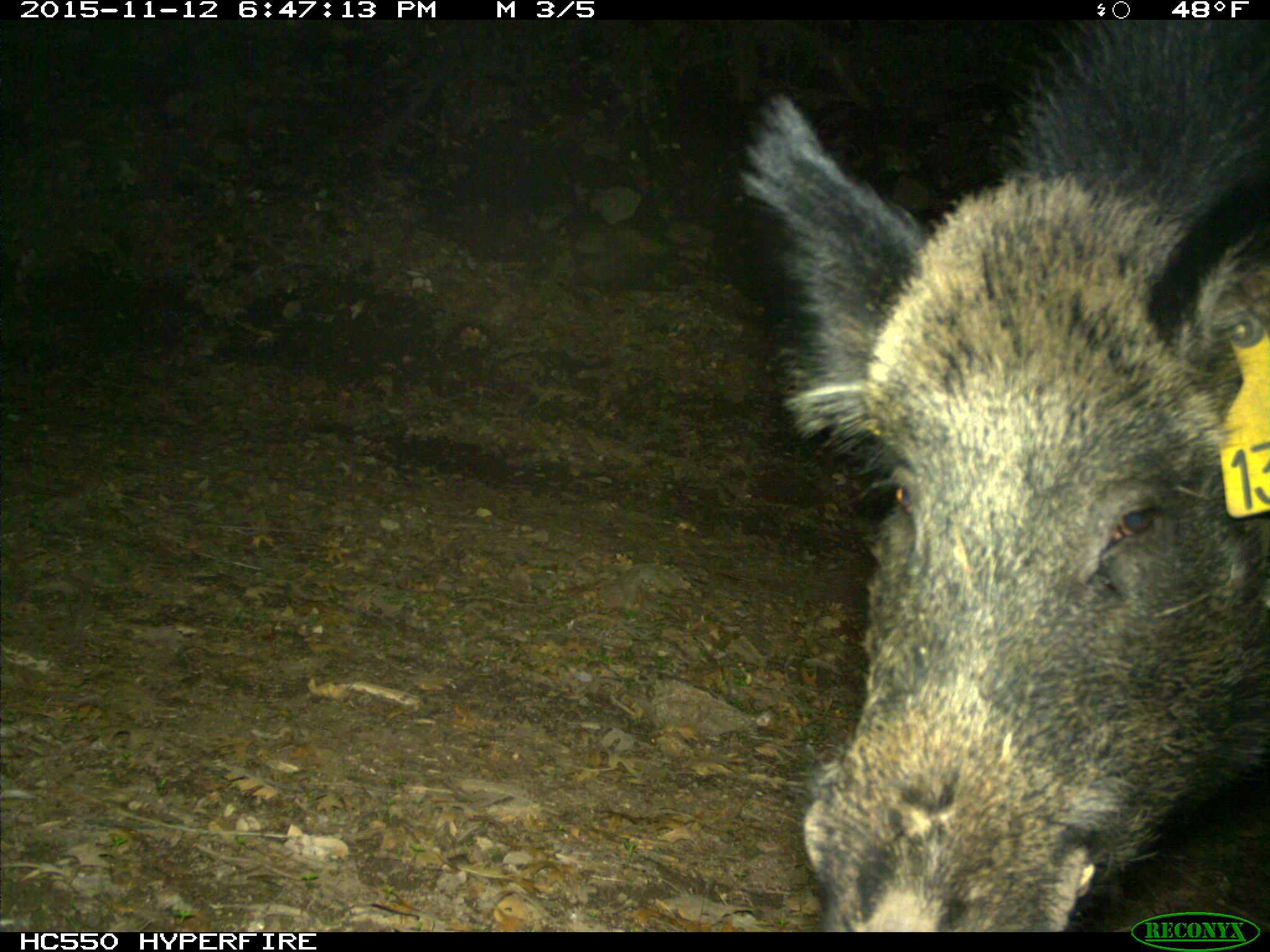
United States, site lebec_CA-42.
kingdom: Animalia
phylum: Chordata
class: Mammalia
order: Artiodactyla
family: Suidae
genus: Sus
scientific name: Sus scrofa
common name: wild boar